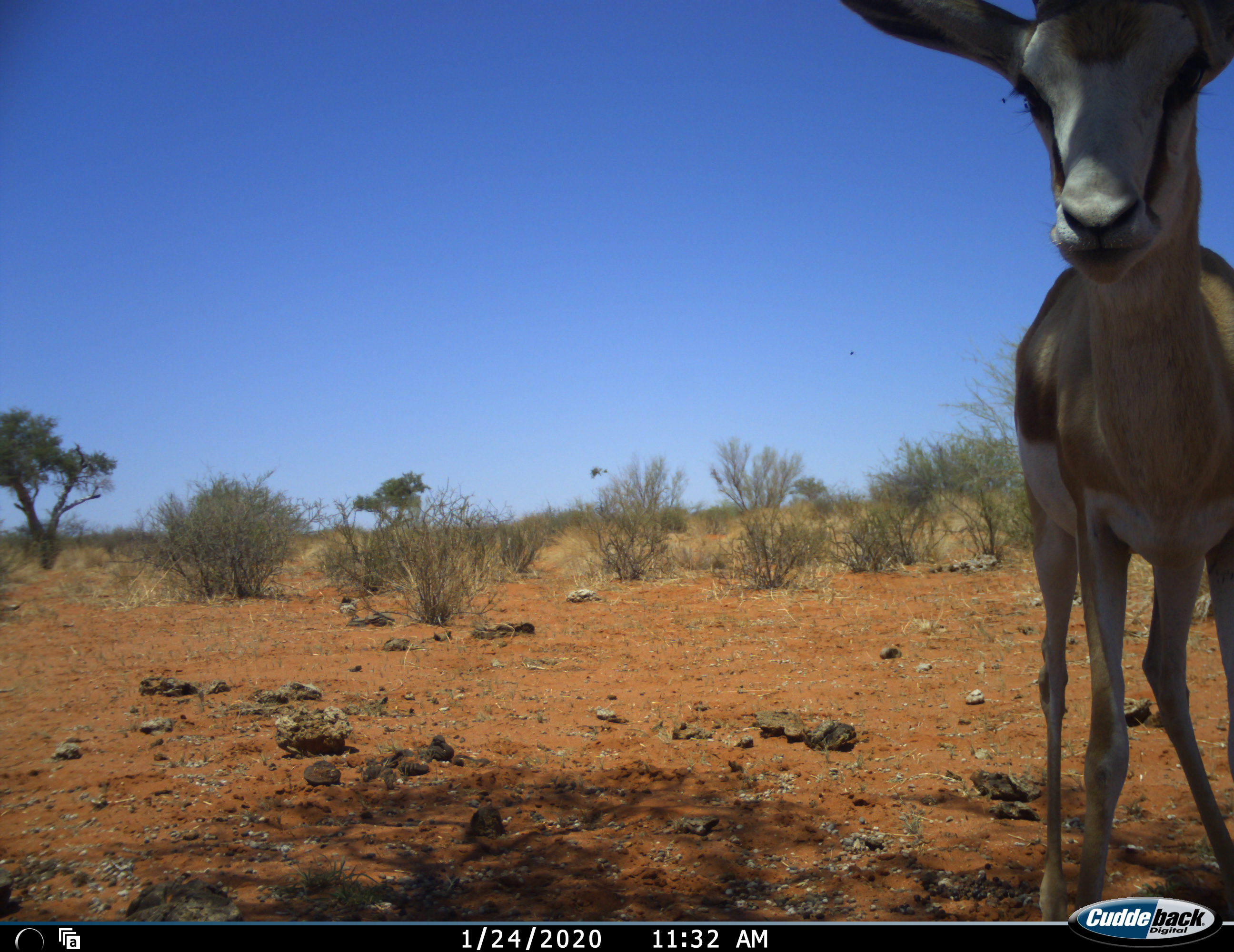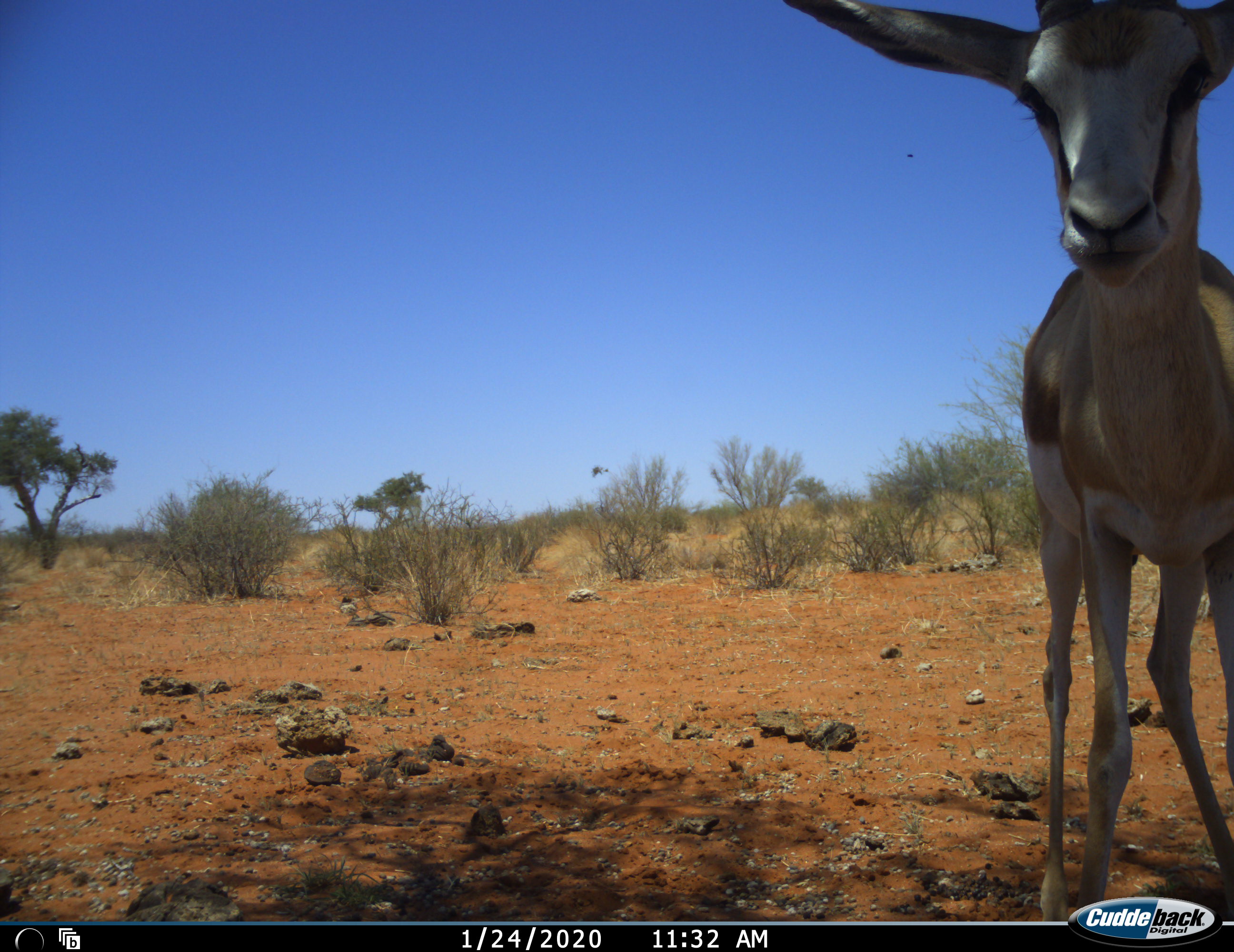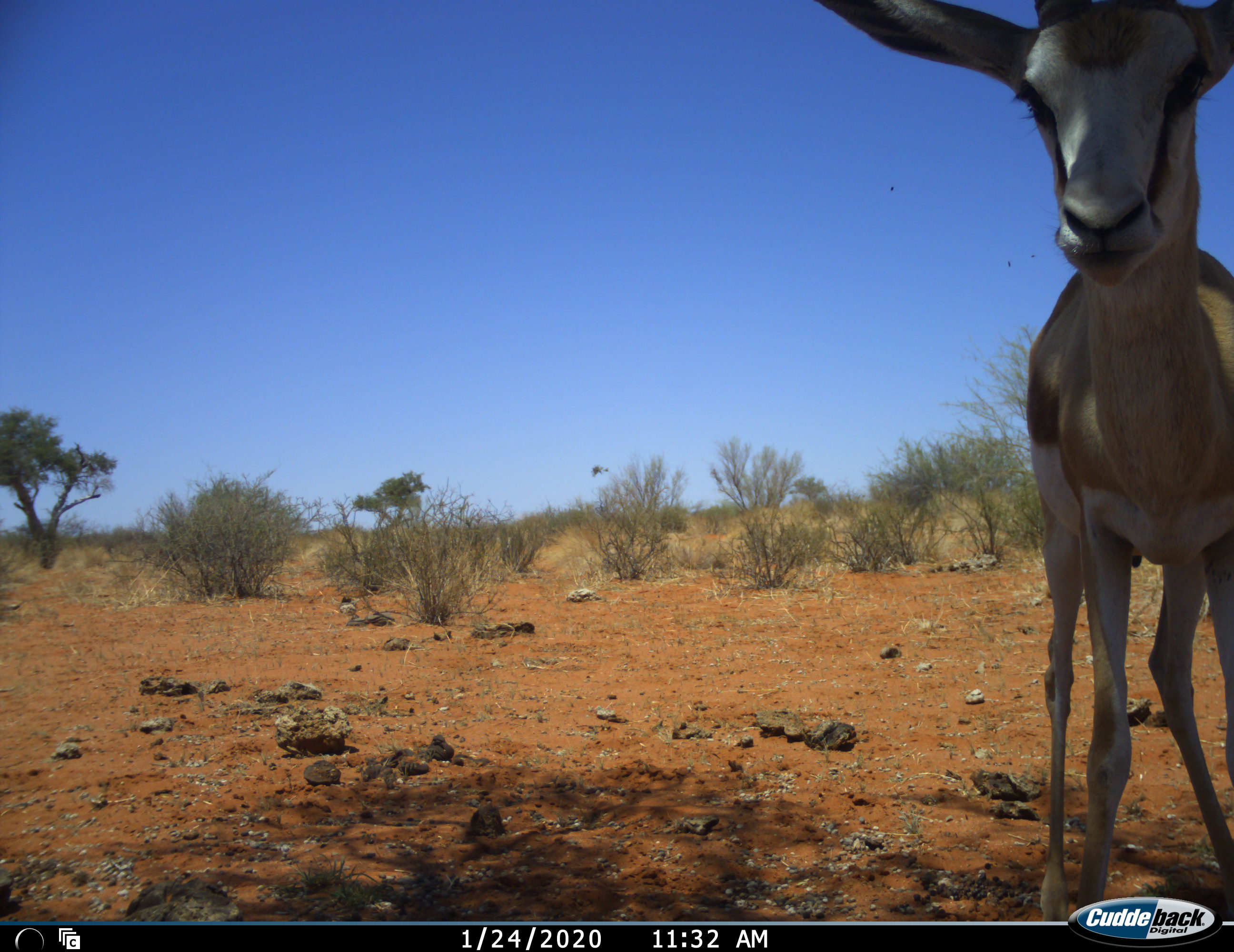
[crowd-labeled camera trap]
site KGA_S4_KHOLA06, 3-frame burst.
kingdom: Animalia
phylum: Chordata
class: Mammalia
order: Artiodactyla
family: Bovidae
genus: Antidorcas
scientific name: Antidorcas marsupialis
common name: springbok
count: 1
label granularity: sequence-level